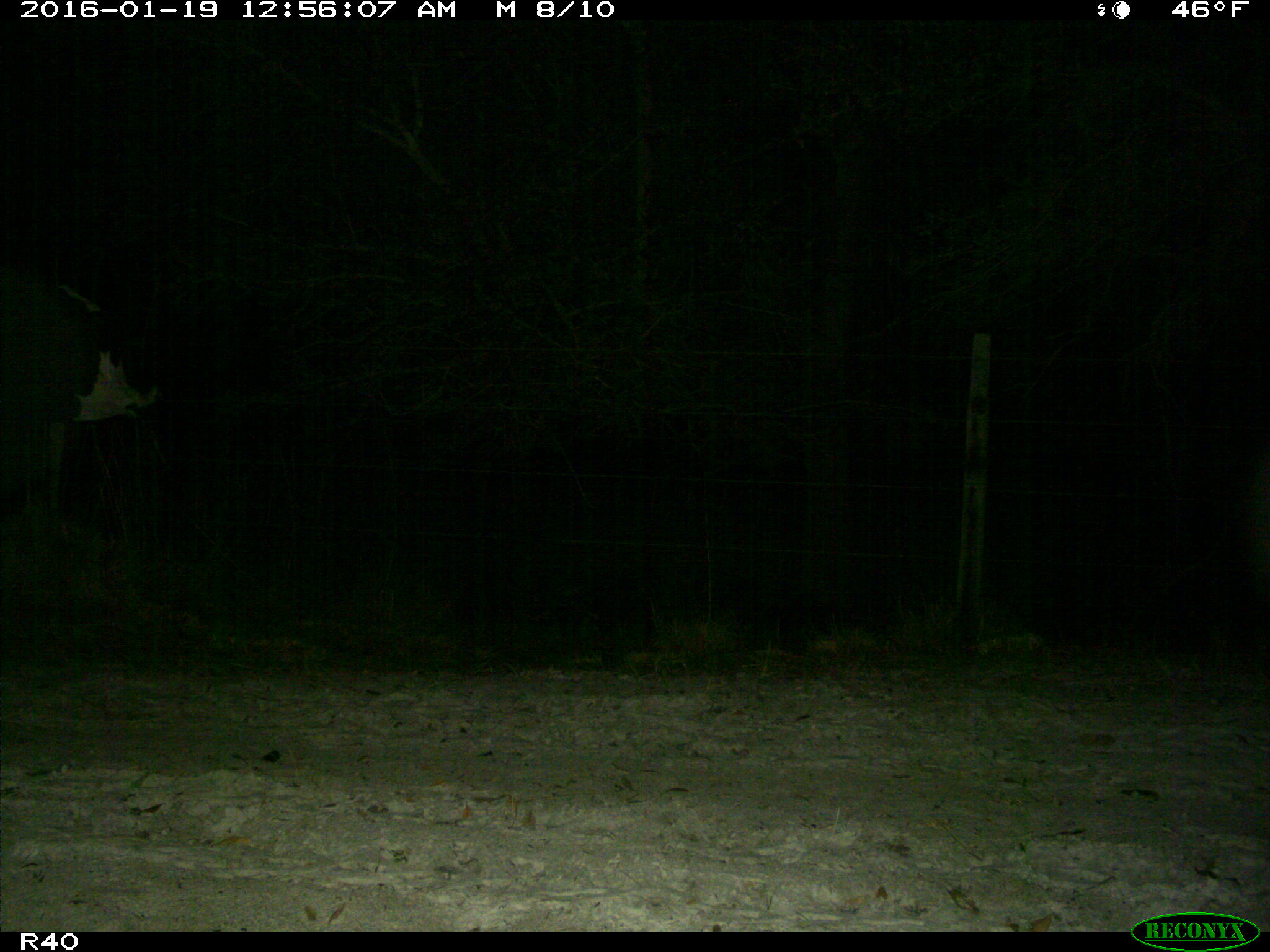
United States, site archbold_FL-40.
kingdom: Animalia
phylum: Chordata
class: Mammalia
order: Artiodactyla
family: Bovidae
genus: Bos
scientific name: Bos taurus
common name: domestic cow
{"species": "Bos taurus (domestic cow)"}